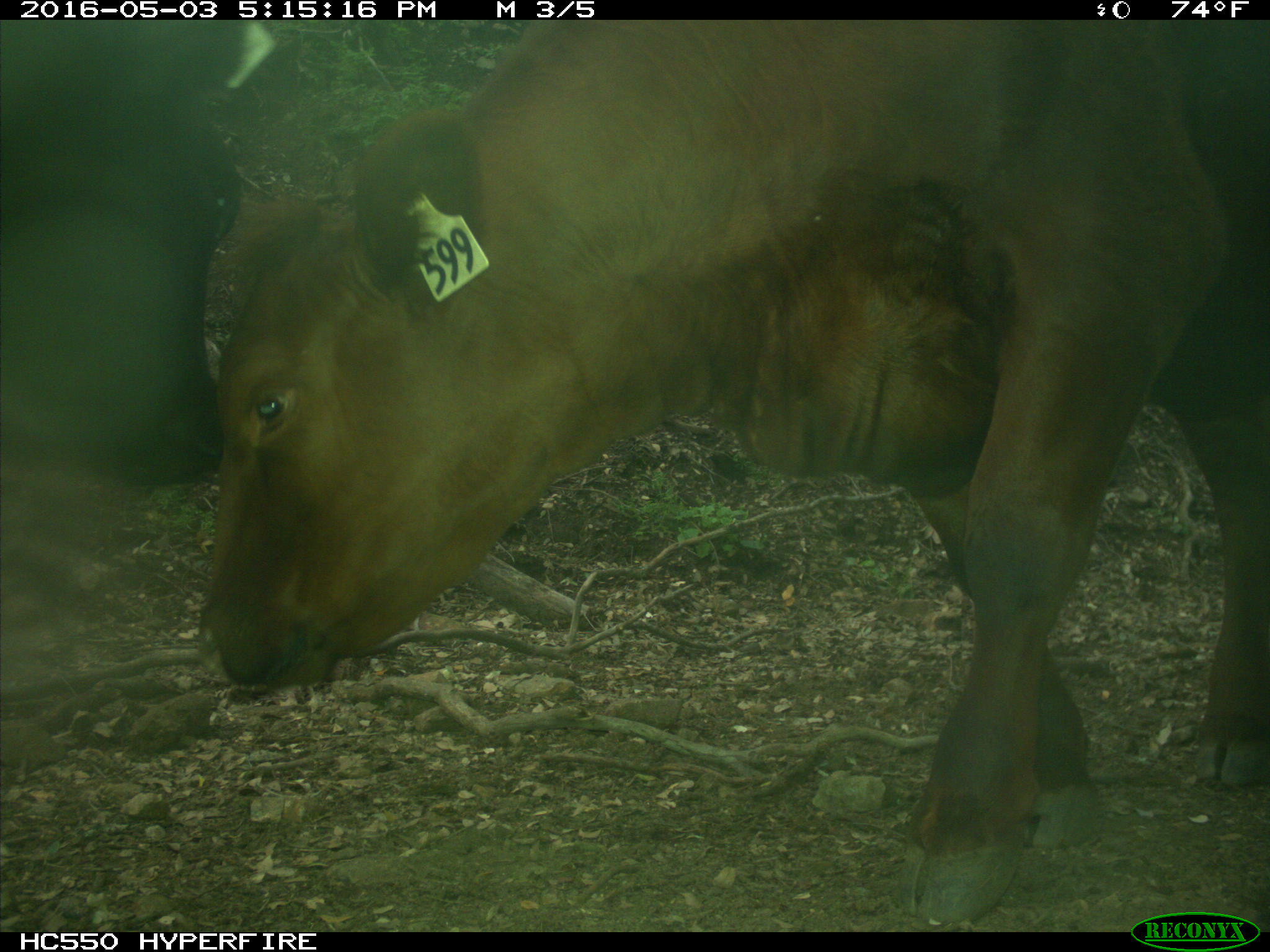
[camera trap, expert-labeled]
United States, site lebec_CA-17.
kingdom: Animalia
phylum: Chordata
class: Mammalia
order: Artiodactyla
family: Bovidae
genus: Bos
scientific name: Bos taurus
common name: domestic cow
Bos taurus (domestic cow).